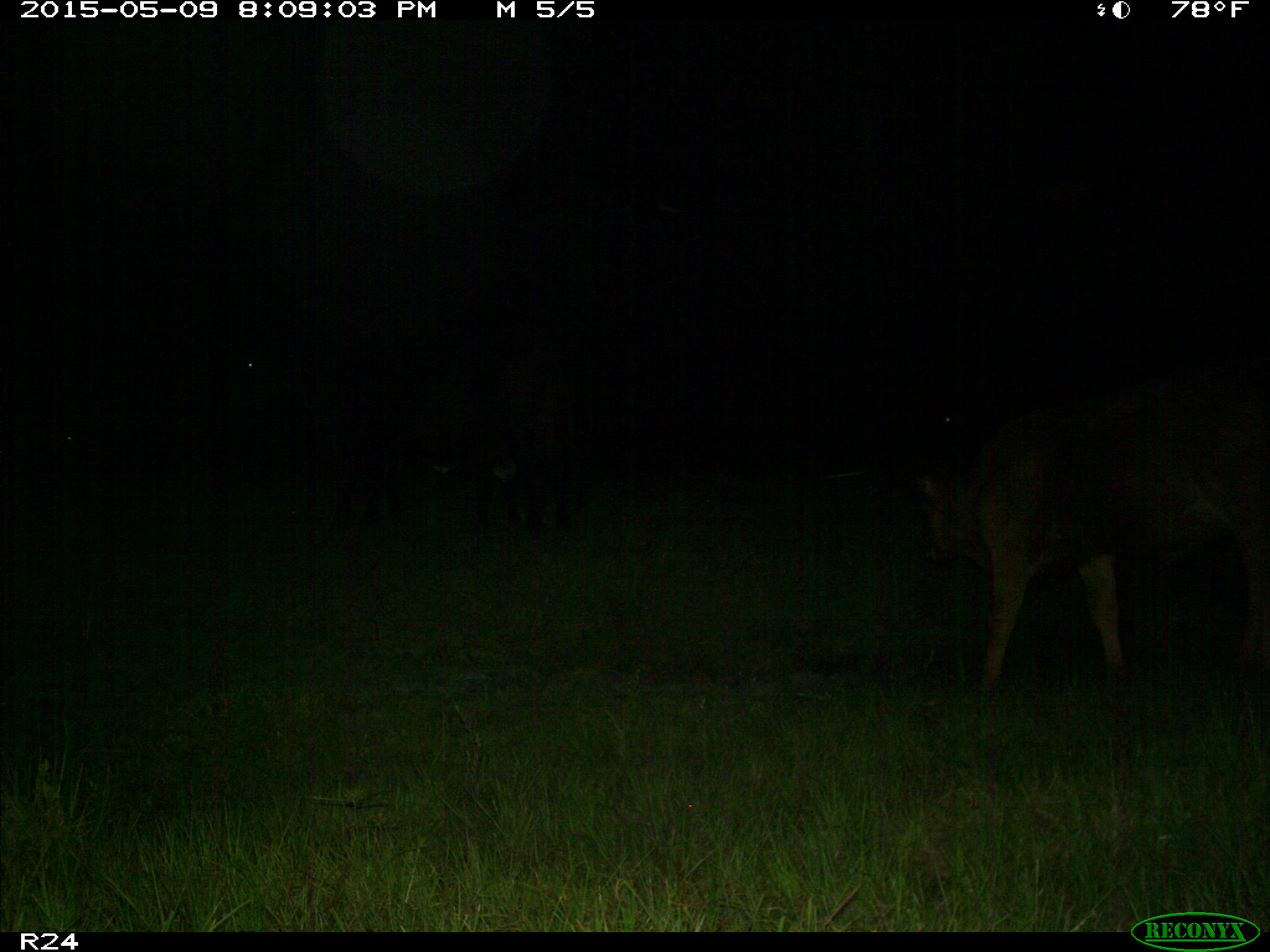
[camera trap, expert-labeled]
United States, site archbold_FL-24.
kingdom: Animalia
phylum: Chordata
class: Mammalia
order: Artiodactyla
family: Bovidae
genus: Bos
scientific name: Bos taurus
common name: domestic cow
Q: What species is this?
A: Bos taurus (domestic cow).